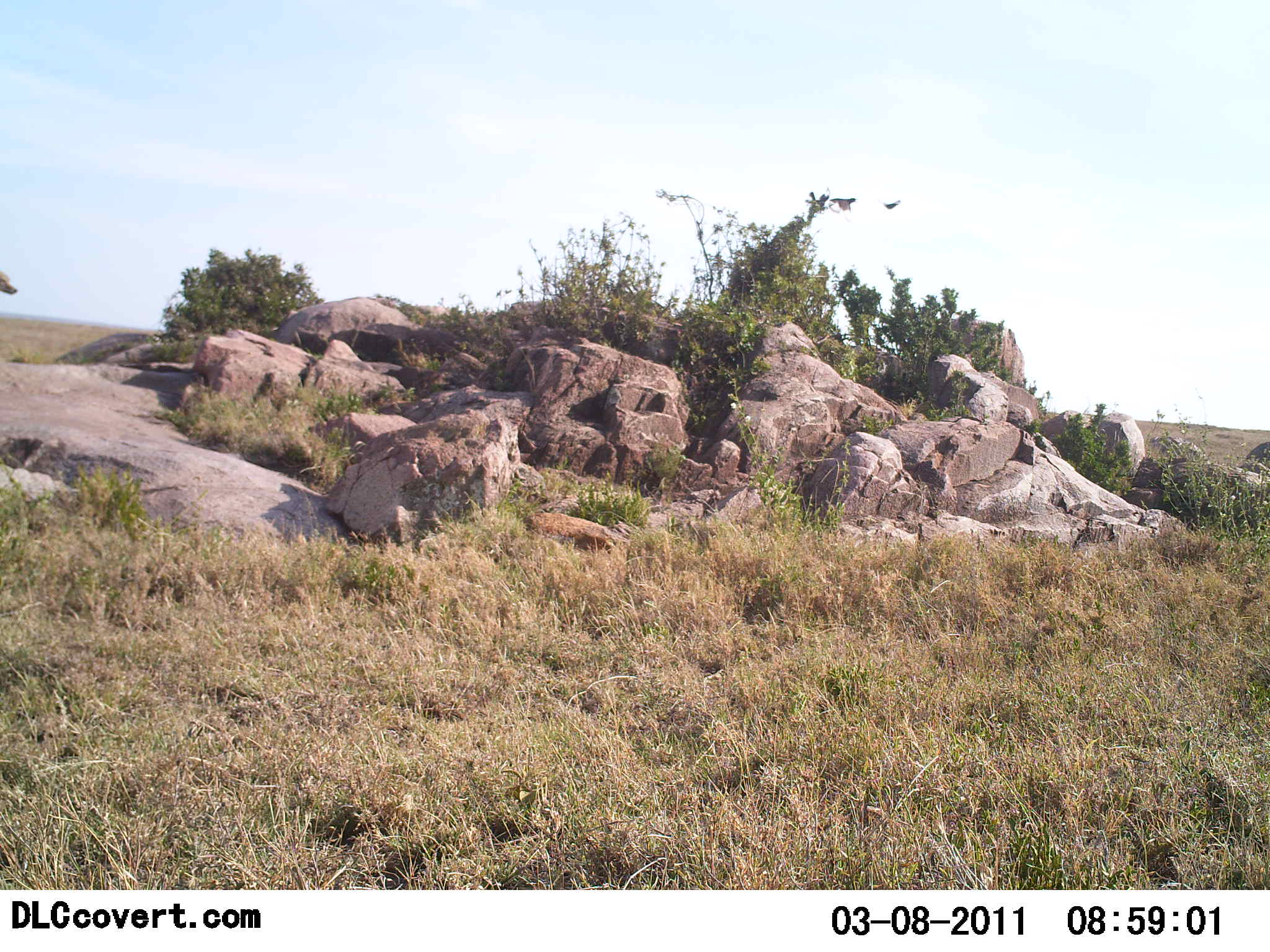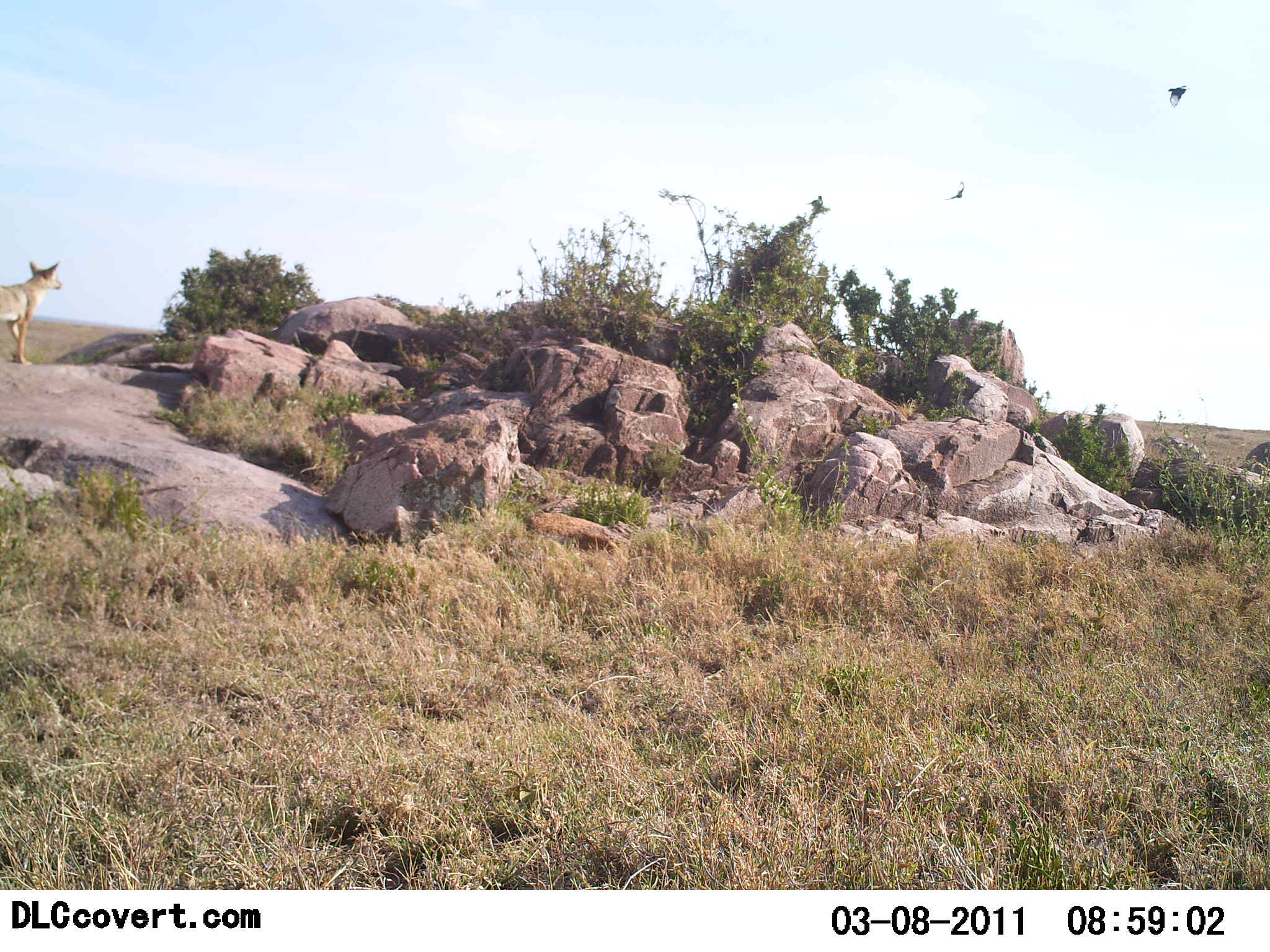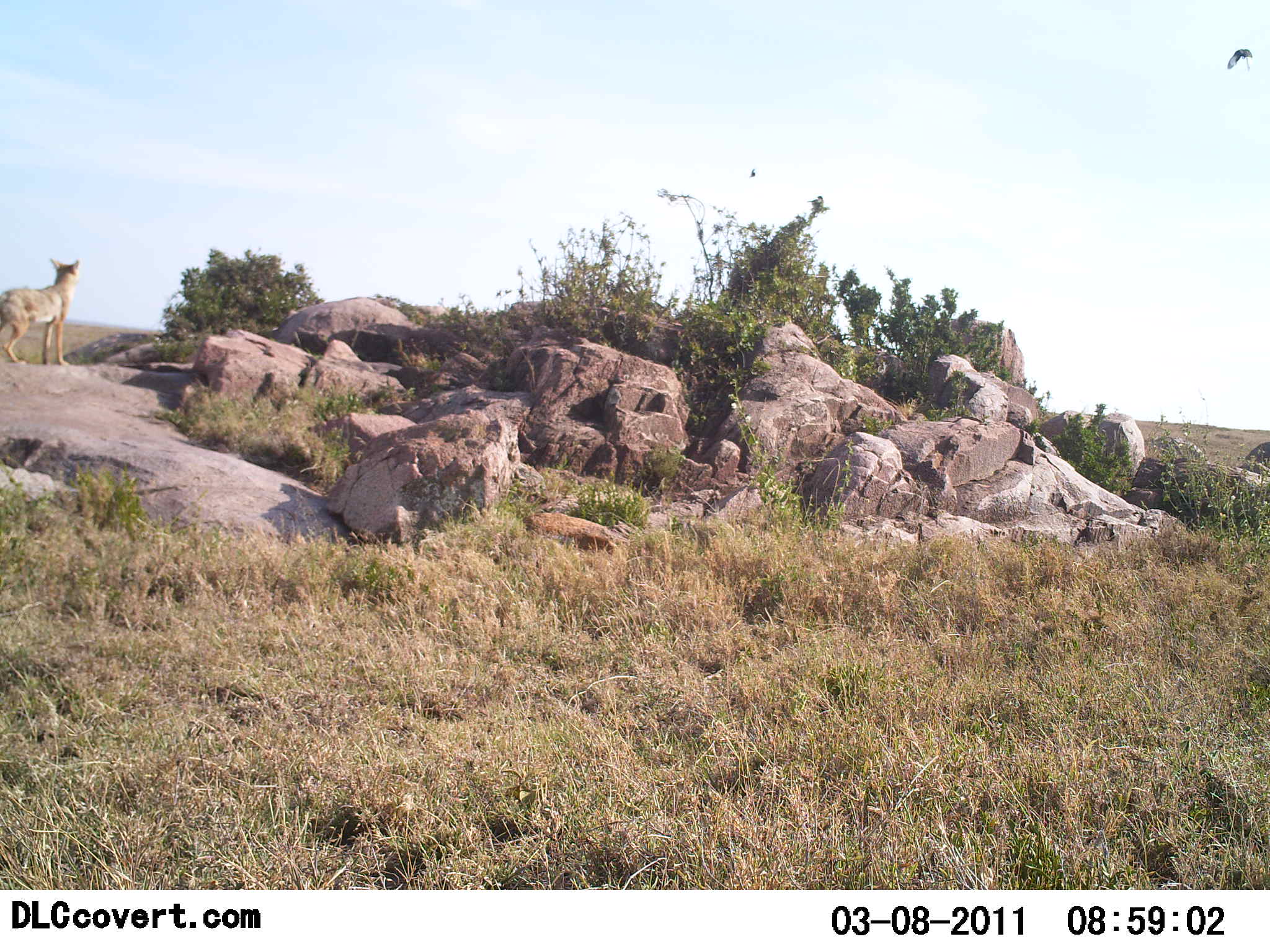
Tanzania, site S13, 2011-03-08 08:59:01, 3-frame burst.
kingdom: Animalia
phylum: Chordata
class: Mammalia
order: Carnivora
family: Canidae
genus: Lupulella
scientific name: Lupulella mesomelas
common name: black-backed jackal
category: jackal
Jackal (black-backed jackal) (Lupulella mesomelas), count 1. Behavior (volunteer vote fractions): standing 11%, resting 0%, moving 89%, interacting 0%. Young present (vote fraction): 0%. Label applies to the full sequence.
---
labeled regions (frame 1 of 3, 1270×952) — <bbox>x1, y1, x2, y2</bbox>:
animal: <bbox>0, 270, 15, 300</bbox>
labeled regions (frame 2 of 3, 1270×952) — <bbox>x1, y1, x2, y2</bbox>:
animal: <bbox>0, 258, 63, 366</bbox>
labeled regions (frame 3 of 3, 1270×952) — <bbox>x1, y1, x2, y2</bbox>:
animal: <bbox>0, 259, 81, 366</bbox>